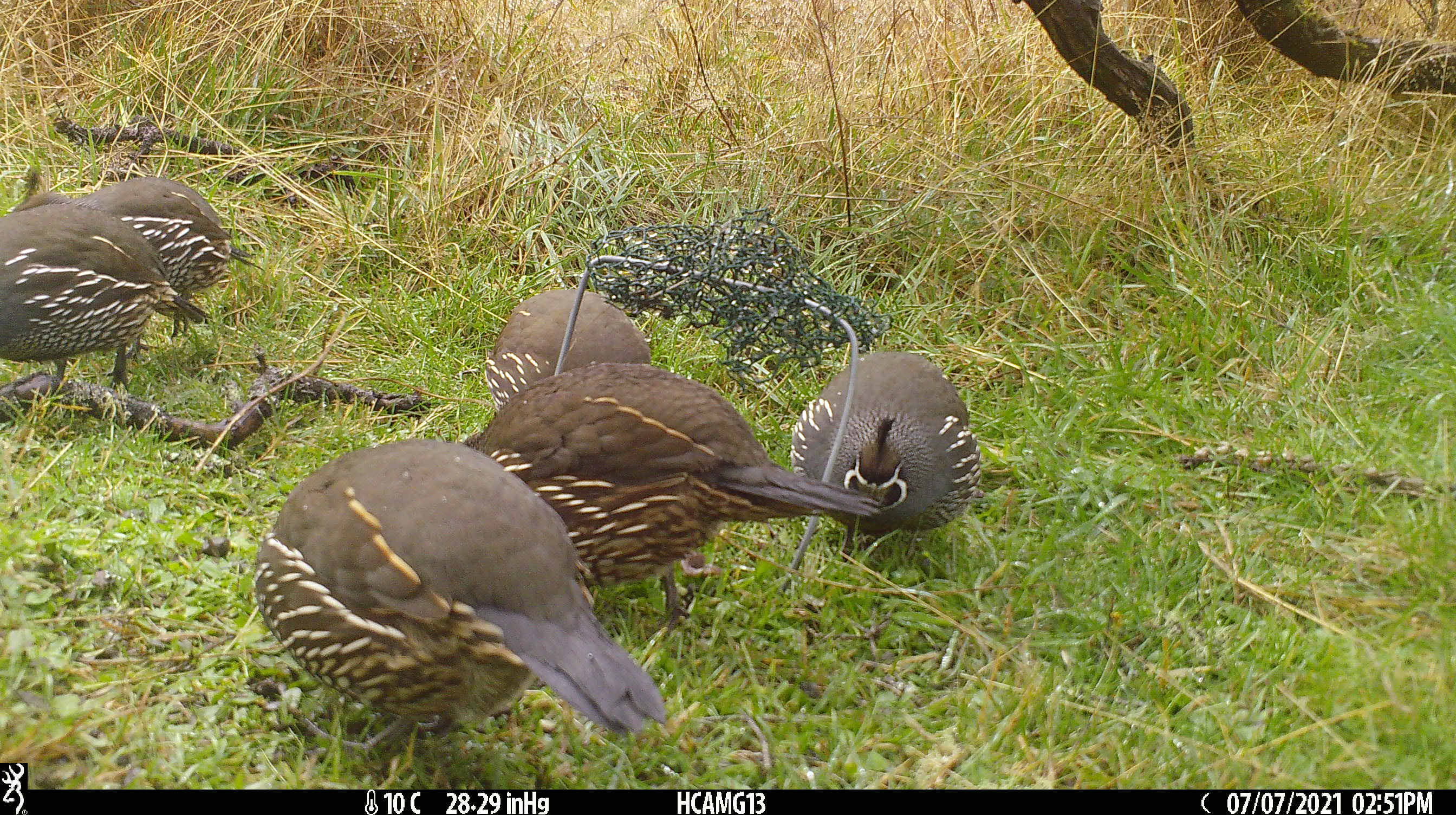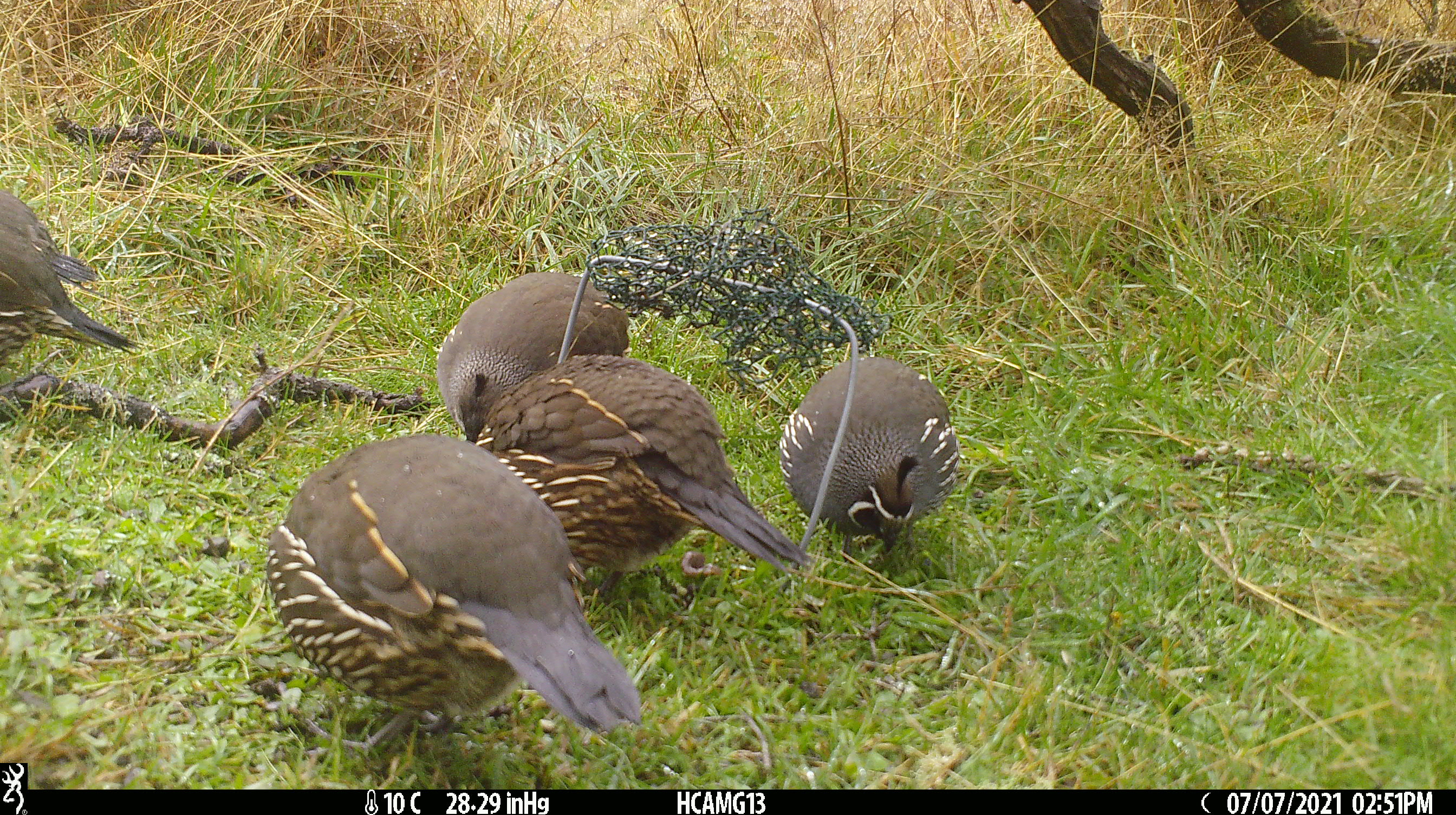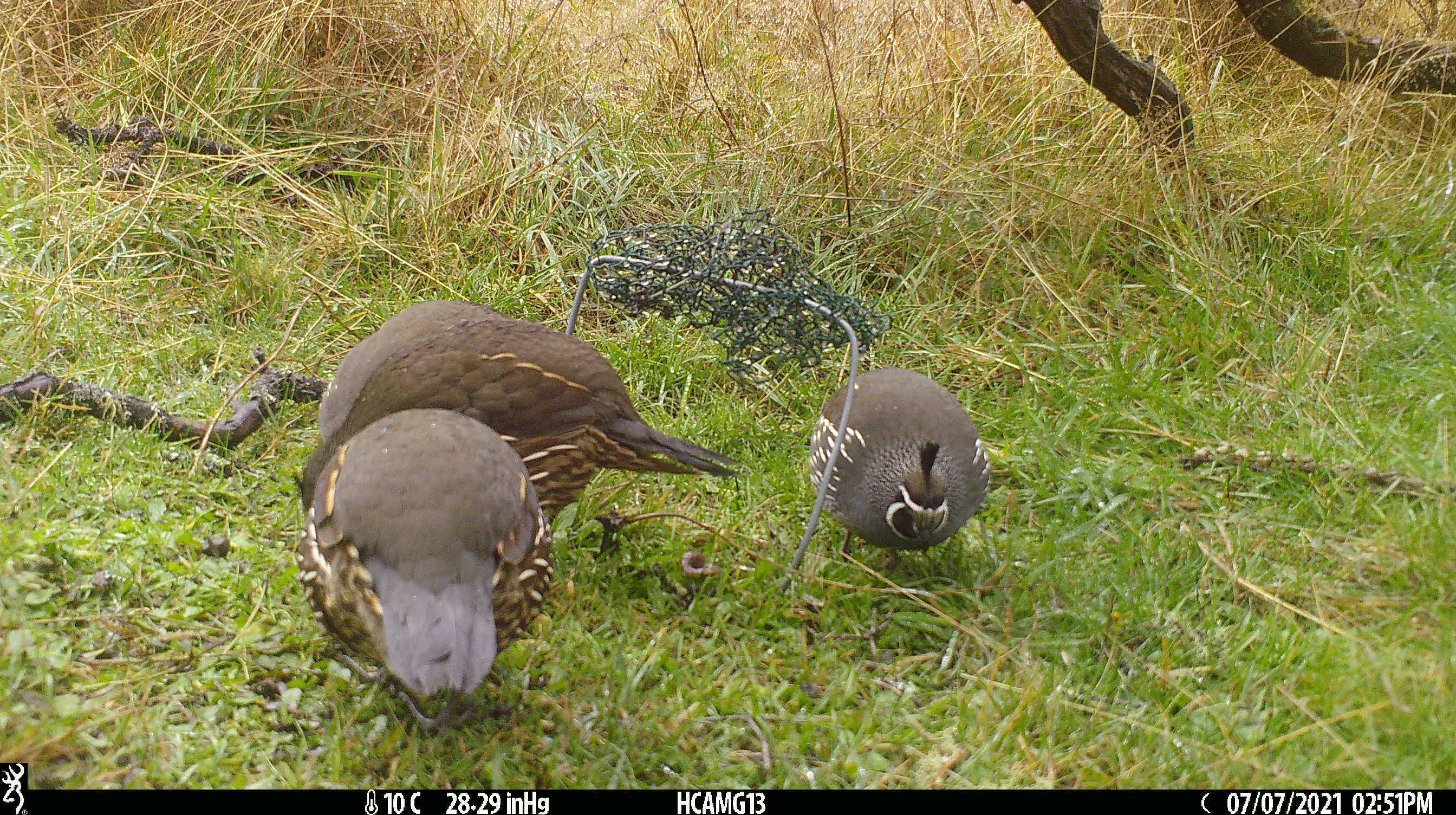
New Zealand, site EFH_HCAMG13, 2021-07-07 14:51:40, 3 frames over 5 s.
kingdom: Animalia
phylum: Chordata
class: Aves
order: Galliformes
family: Odontophoridae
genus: Callipepla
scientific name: Callipepla californica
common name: california quail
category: quail california